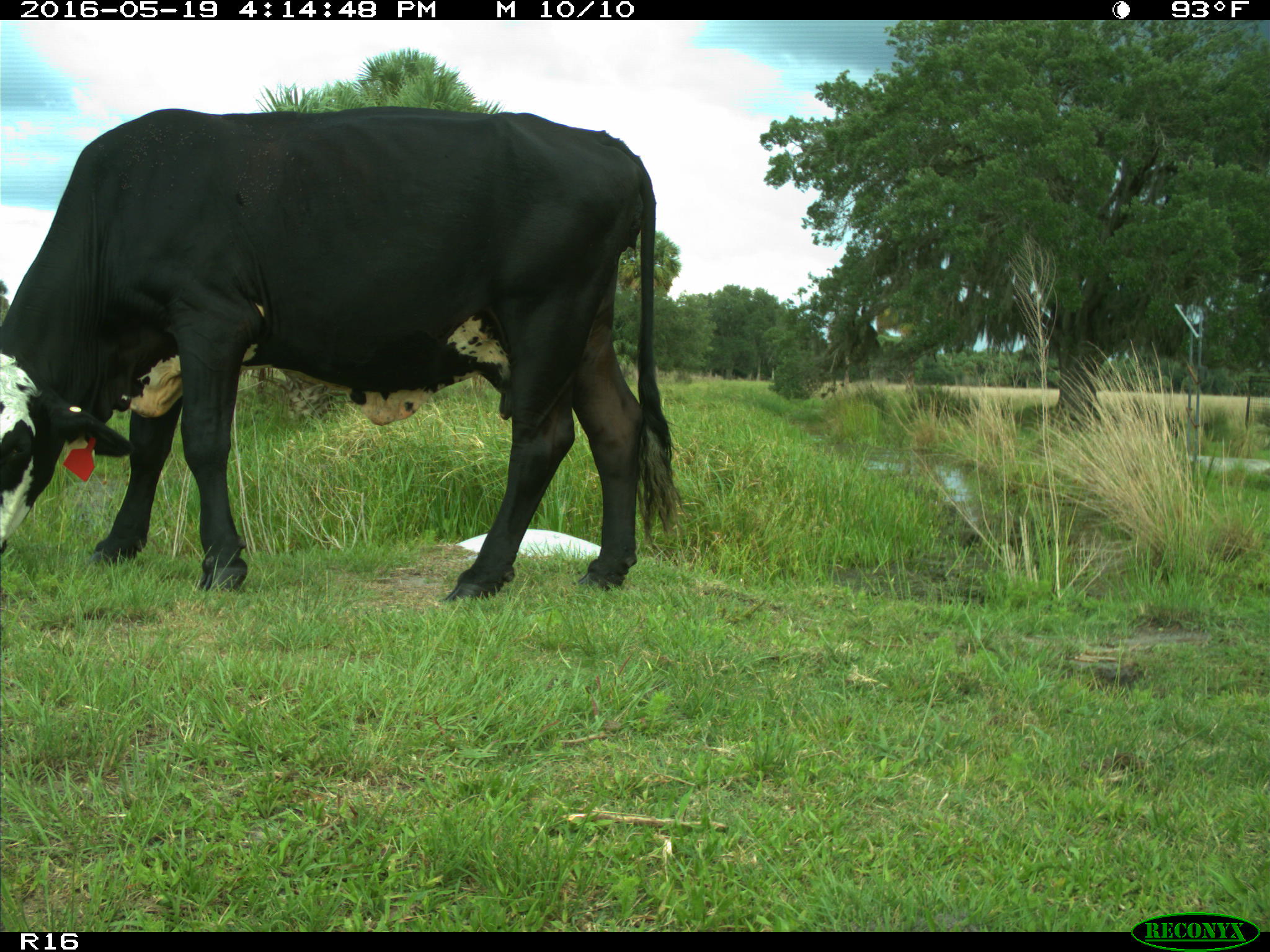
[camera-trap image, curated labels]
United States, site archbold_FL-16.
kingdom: Animalia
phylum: Chordata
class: Mammalia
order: Artiodactyla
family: Bovidae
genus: Bos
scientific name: Bos taurus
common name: domestic cow